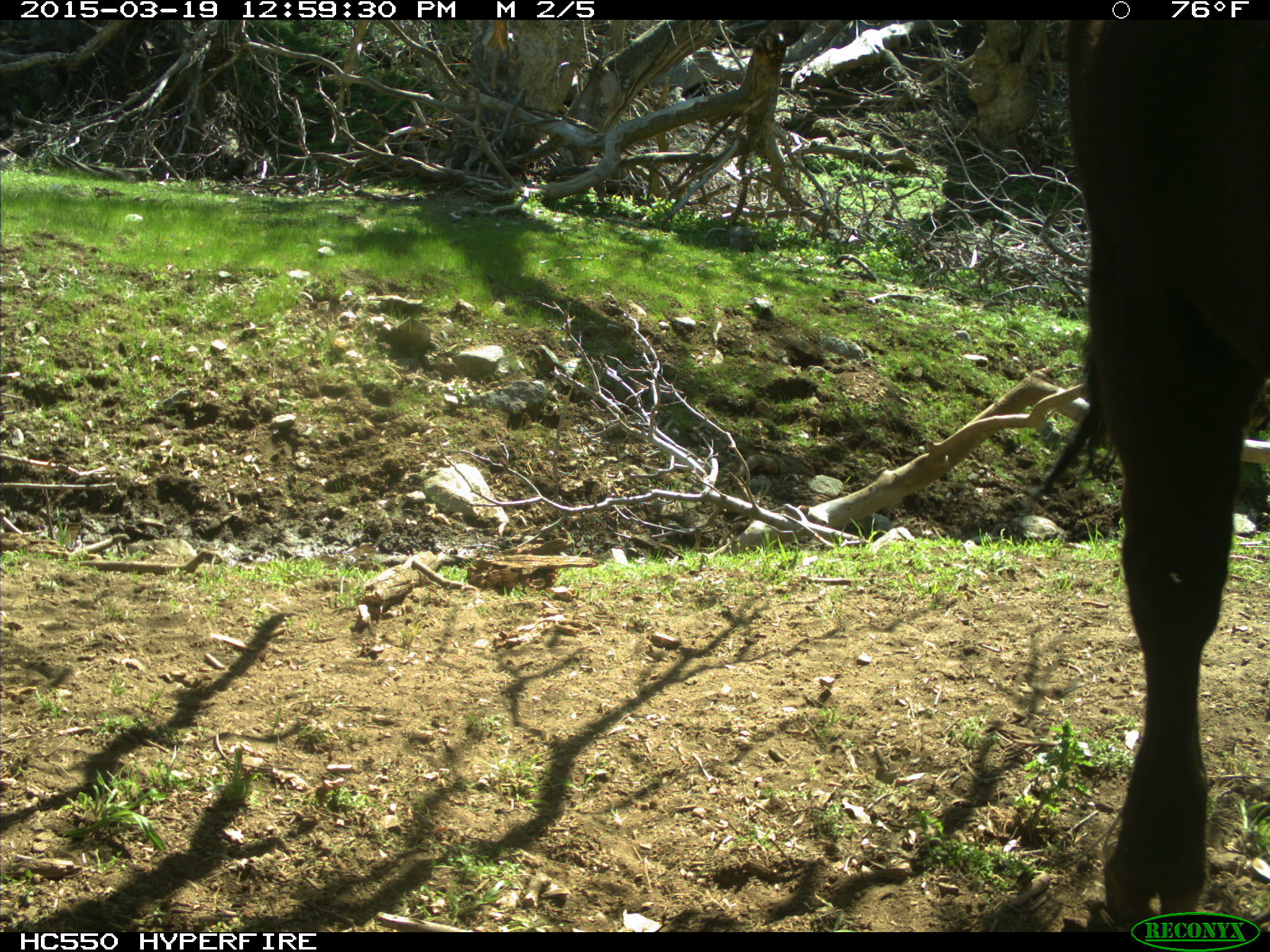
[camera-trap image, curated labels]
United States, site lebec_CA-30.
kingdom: Animalia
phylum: Chordata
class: Mammalia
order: Artiodactyla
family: Bovidae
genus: Bos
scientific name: Bos taurus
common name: domestic cow